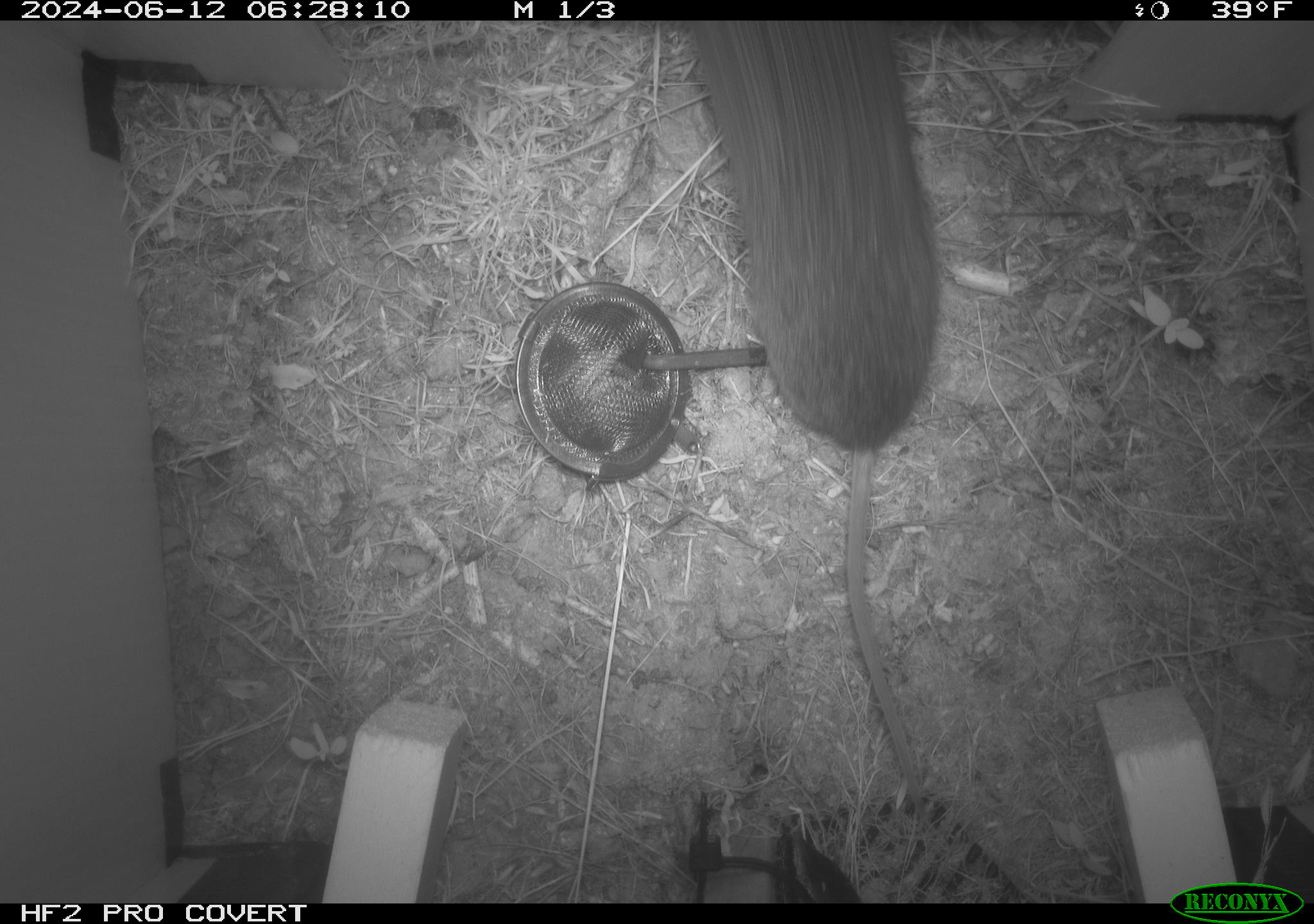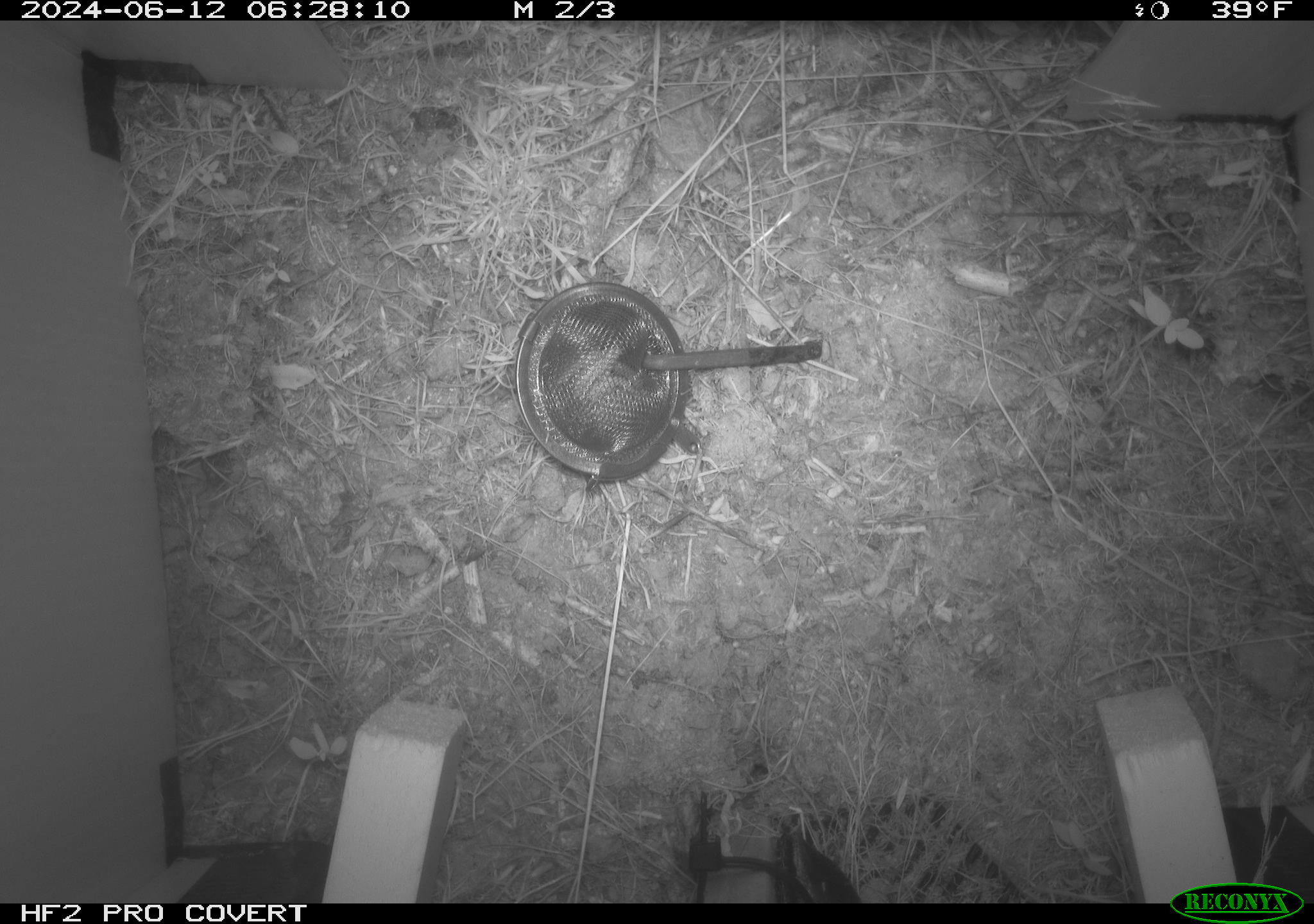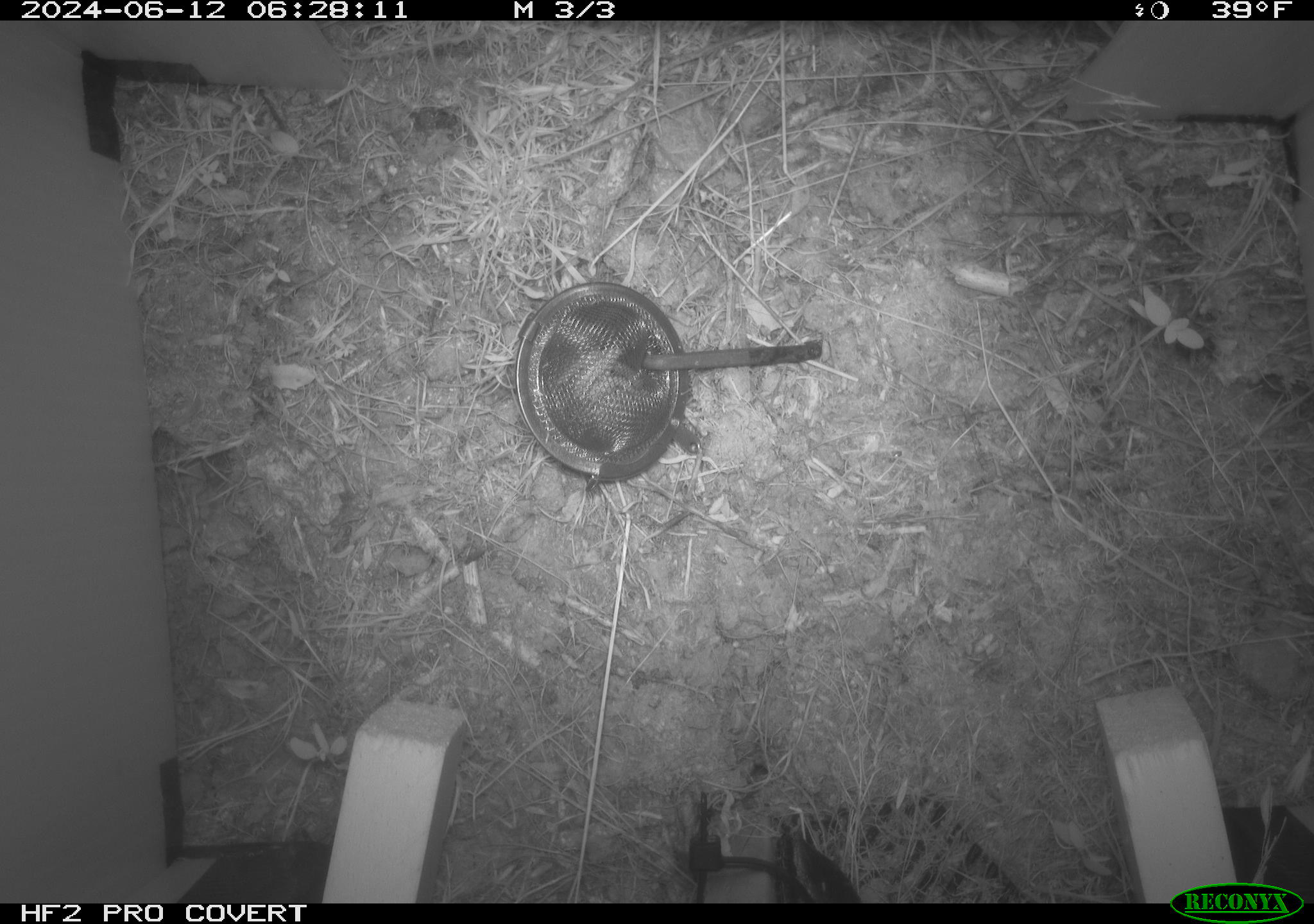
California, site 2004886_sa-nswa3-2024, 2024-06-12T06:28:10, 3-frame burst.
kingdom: Animalia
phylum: Chordata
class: Mammalia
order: Rodentia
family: Cricetidae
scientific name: Arvicolinae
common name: voles, lemmings, and muskrats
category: arvicolinae subfamily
Arvicolinae subfamily (voles, lemmings, and muskrats) (Arvicolinae).